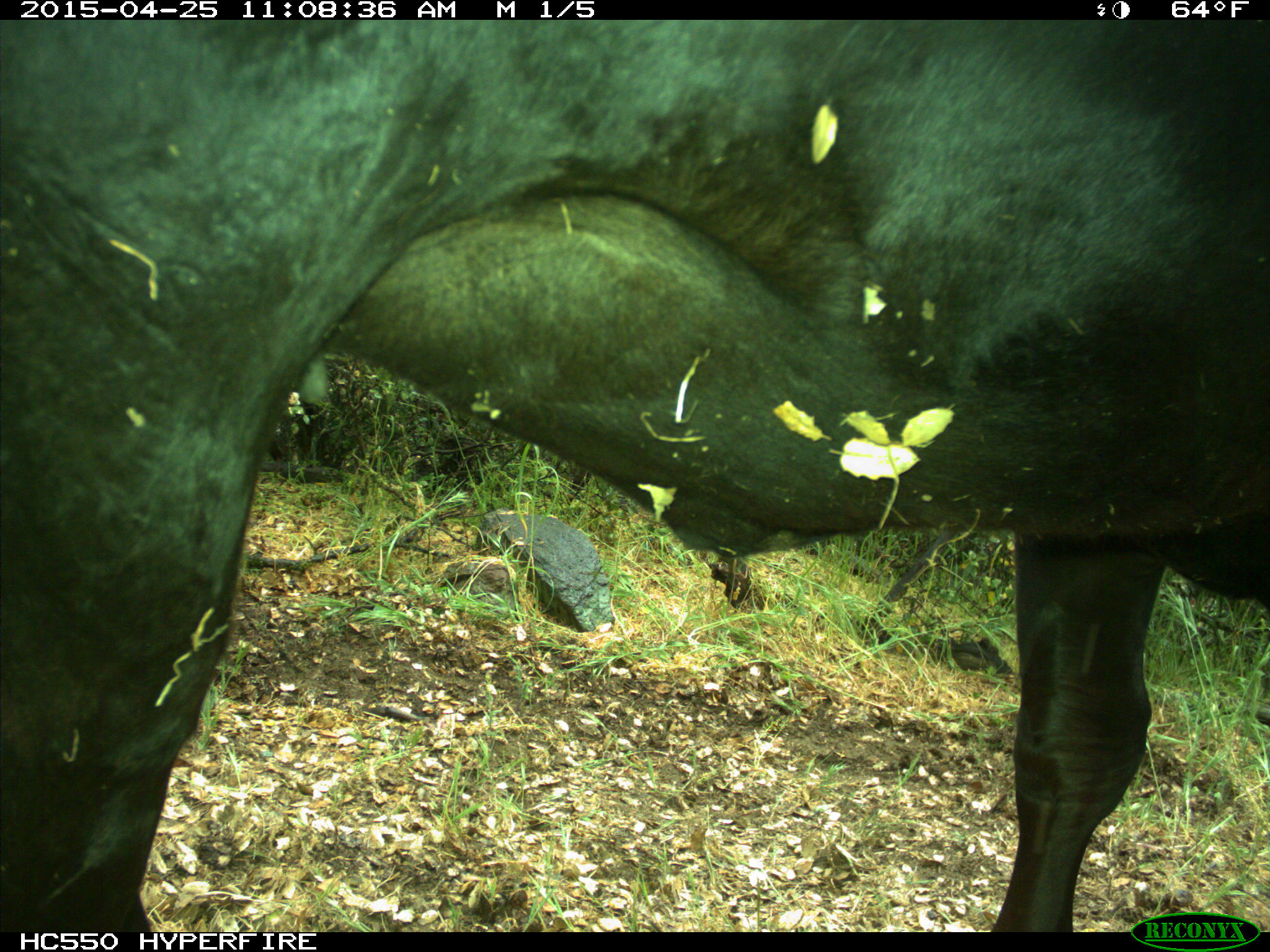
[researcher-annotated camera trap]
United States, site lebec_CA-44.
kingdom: Animalia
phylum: Chordata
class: Mammalia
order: Artiodactyla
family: Suidae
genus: Sus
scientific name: Sus scrofa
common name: wild boar